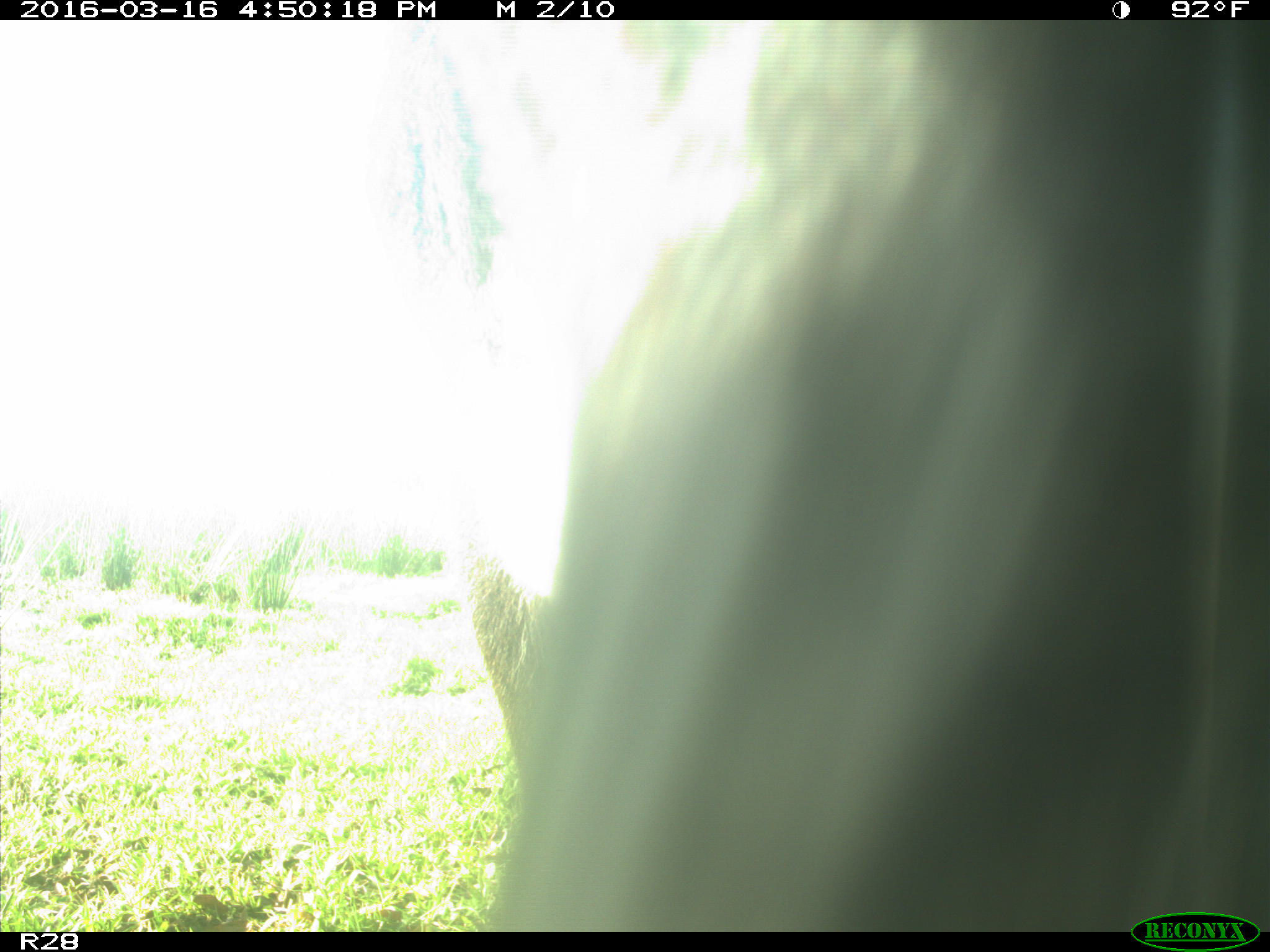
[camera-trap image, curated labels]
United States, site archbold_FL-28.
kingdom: Animalia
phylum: Chordata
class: Mammalia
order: Artiodactyla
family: Bovidae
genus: Bos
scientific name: Bos taurus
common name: domestic cow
Bos taurus (domestic cow).